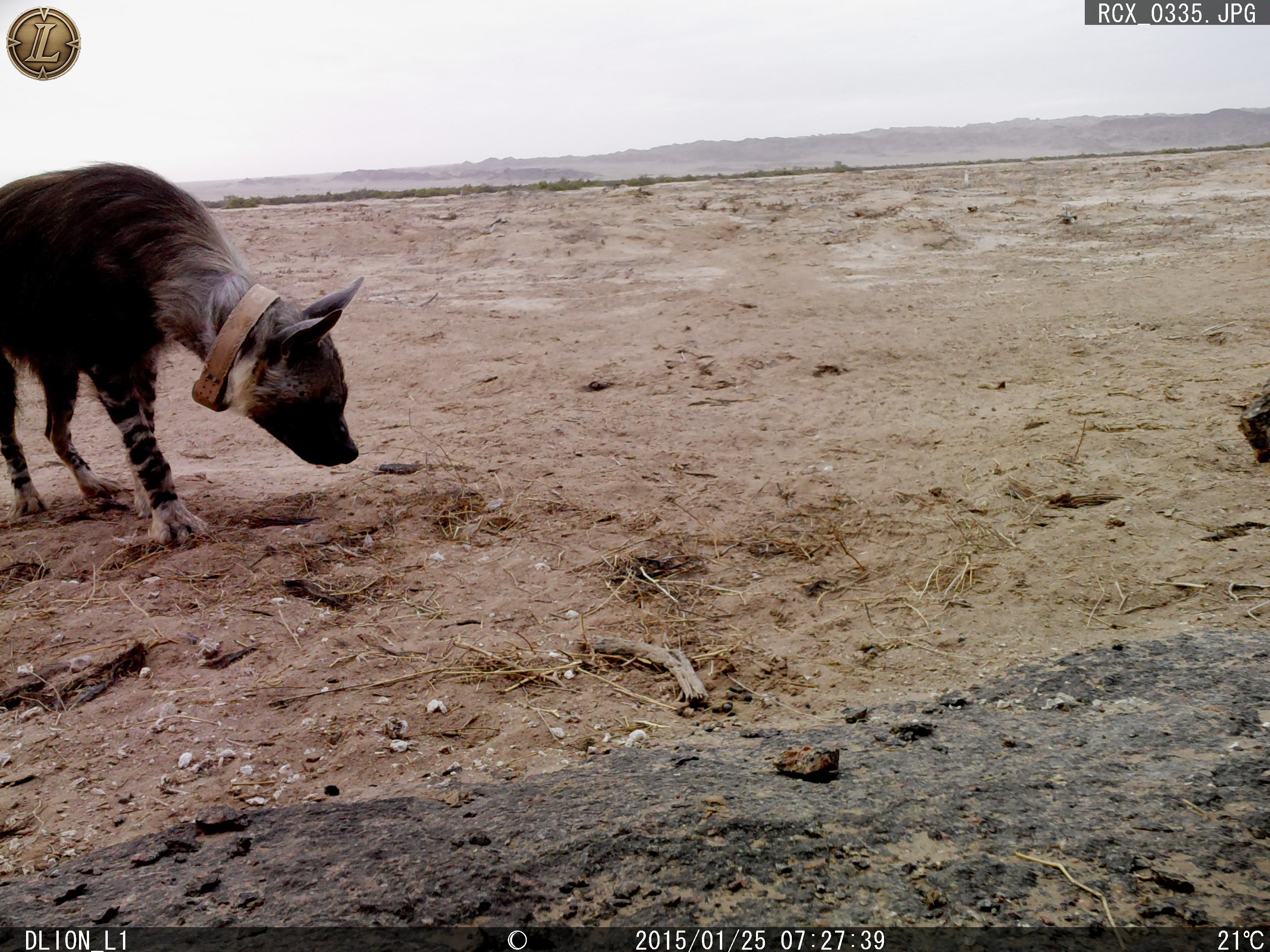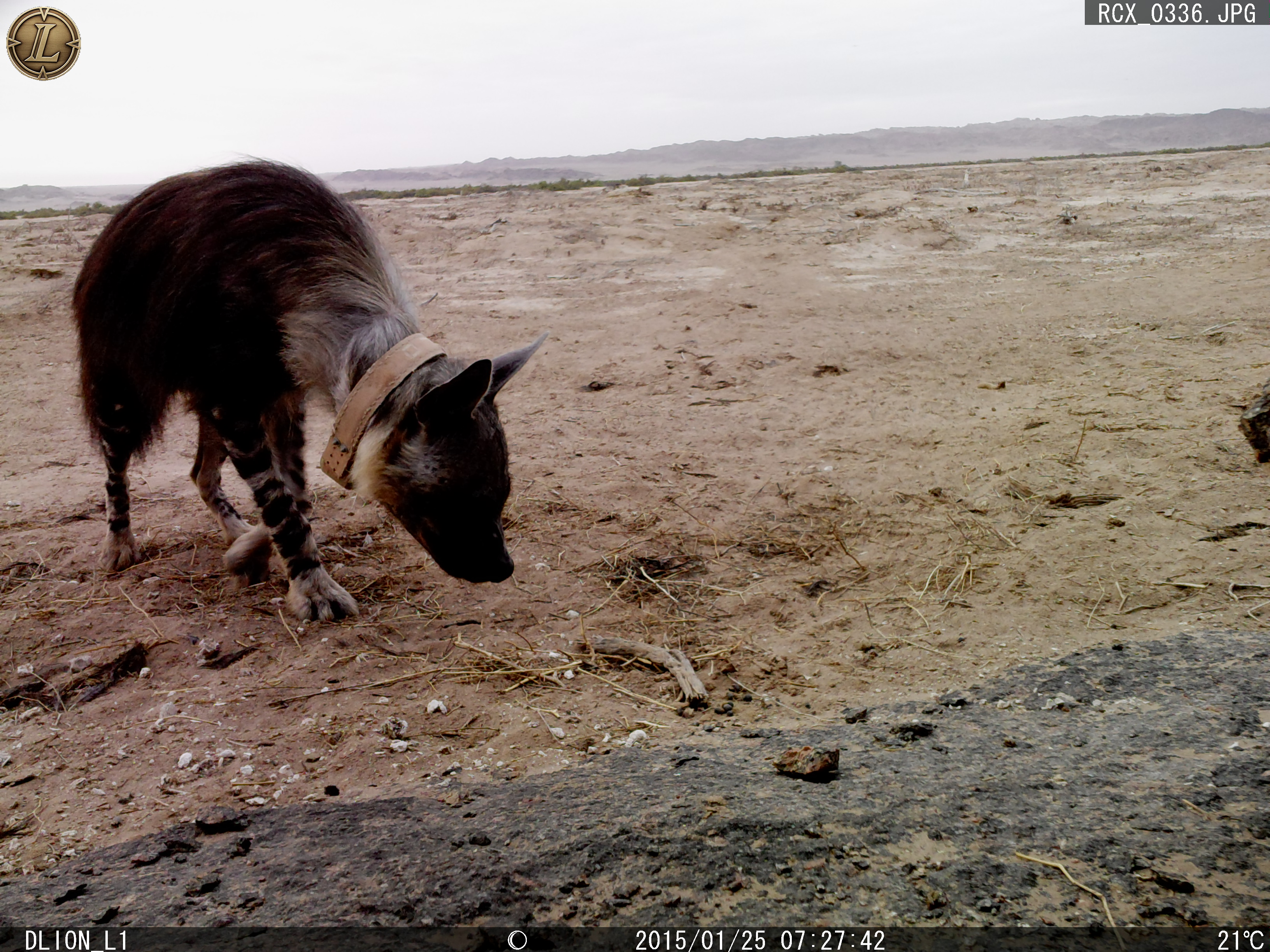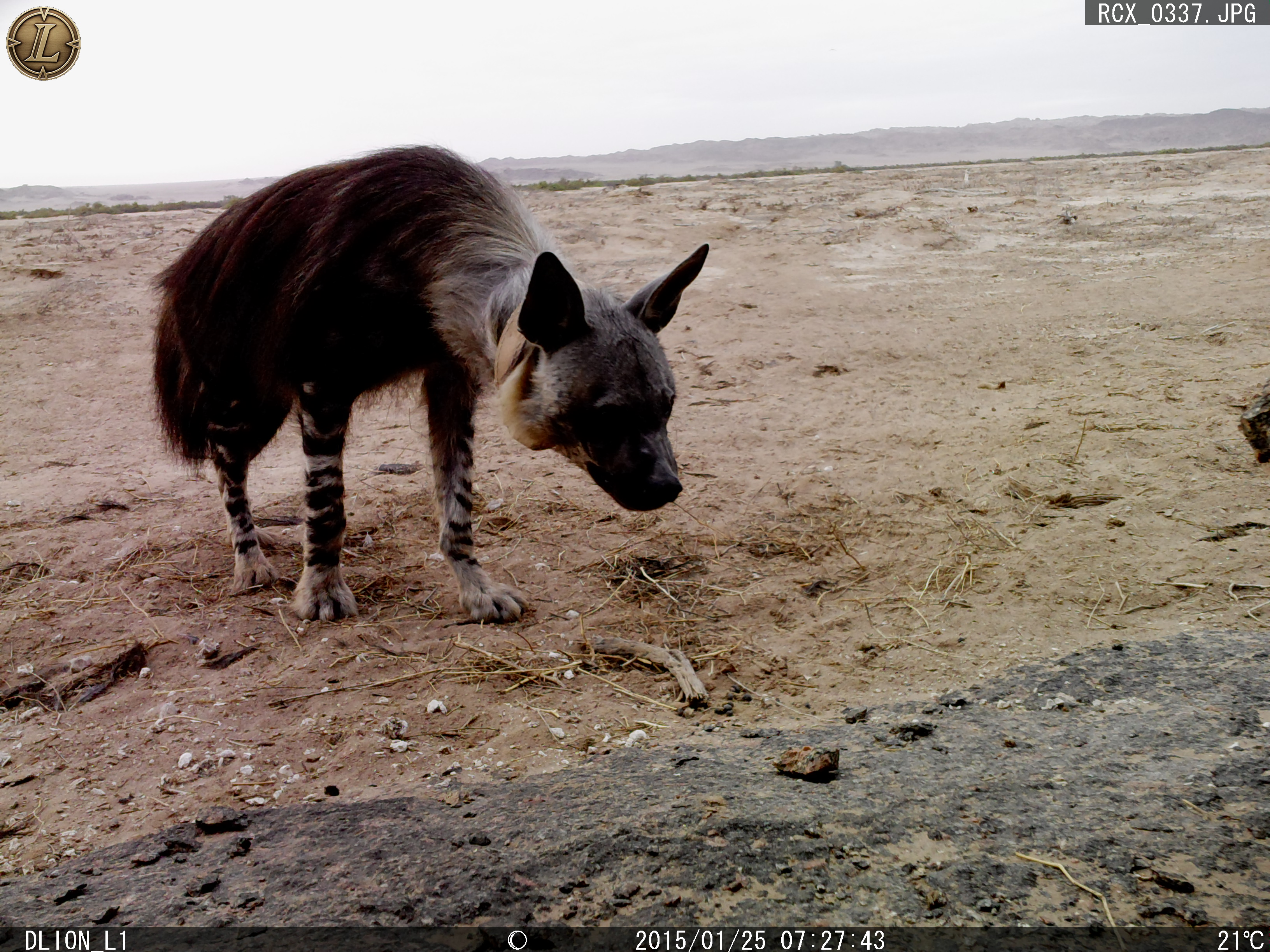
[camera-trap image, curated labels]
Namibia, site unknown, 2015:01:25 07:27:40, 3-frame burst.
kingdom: Animalia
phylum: Chordata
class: Mammalia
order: Carnivora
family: Hyaenidae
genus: Parahyaena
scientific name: Parahyaena brunnea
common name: brown hyena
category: hyaena brunnea